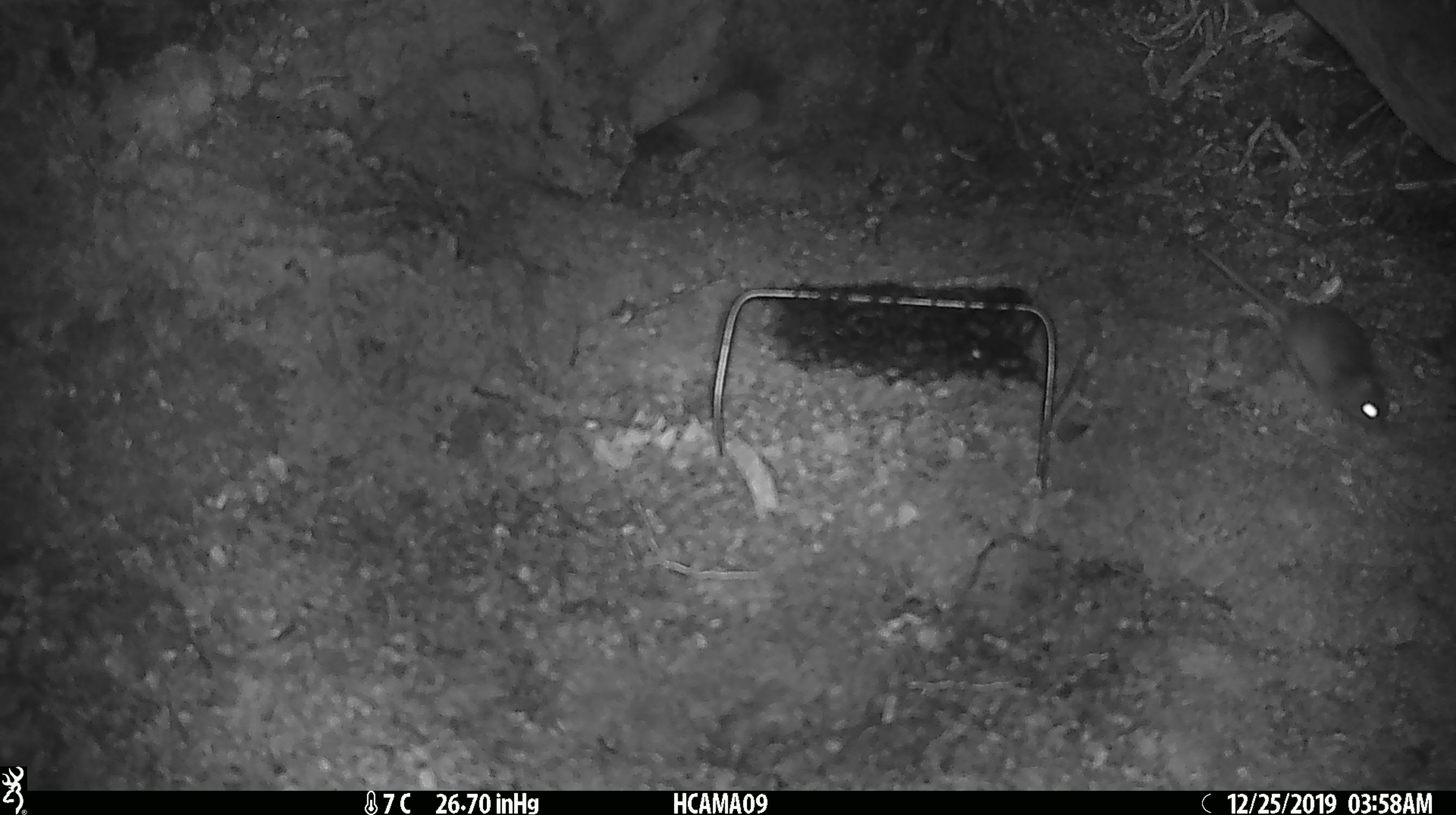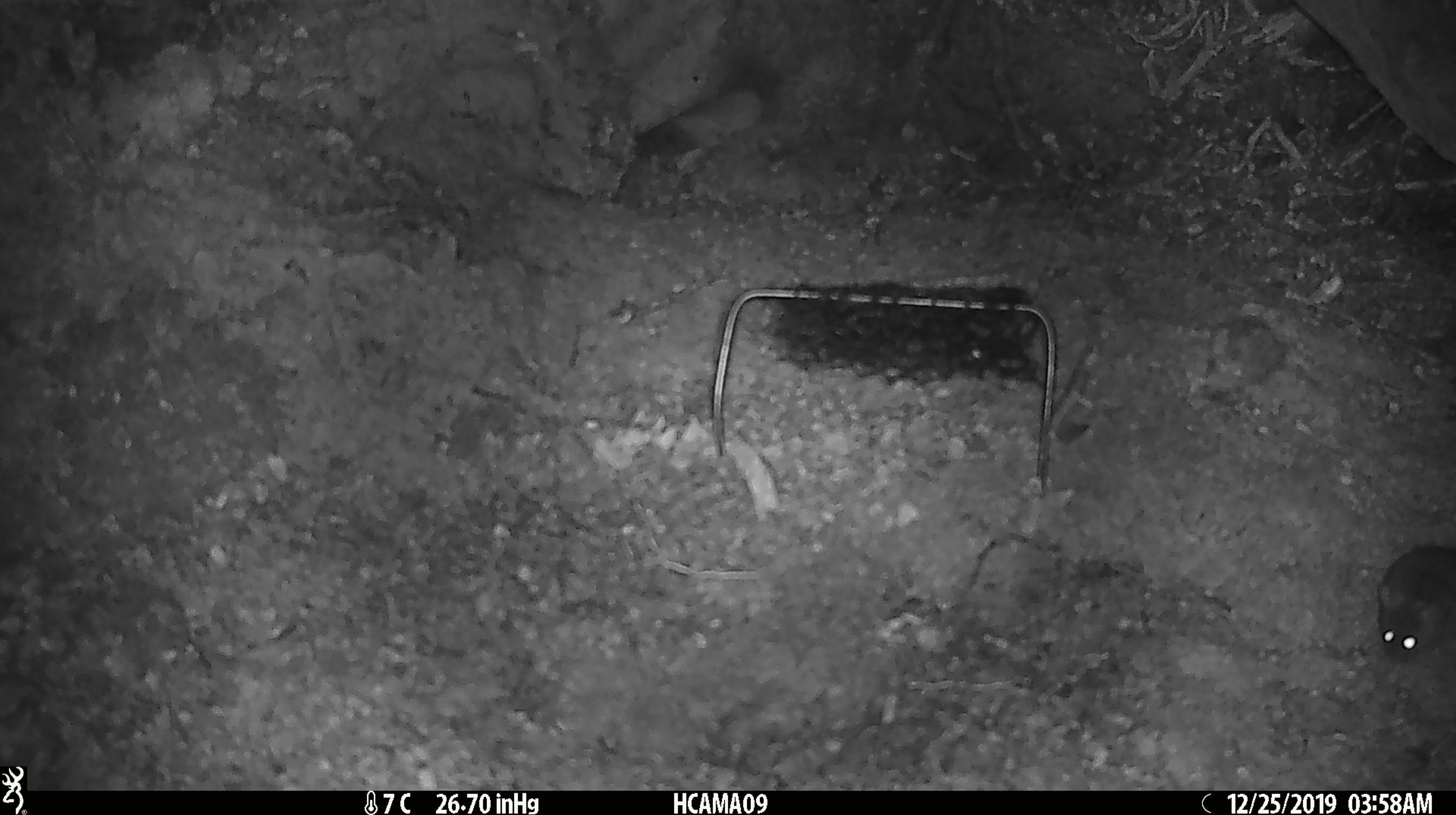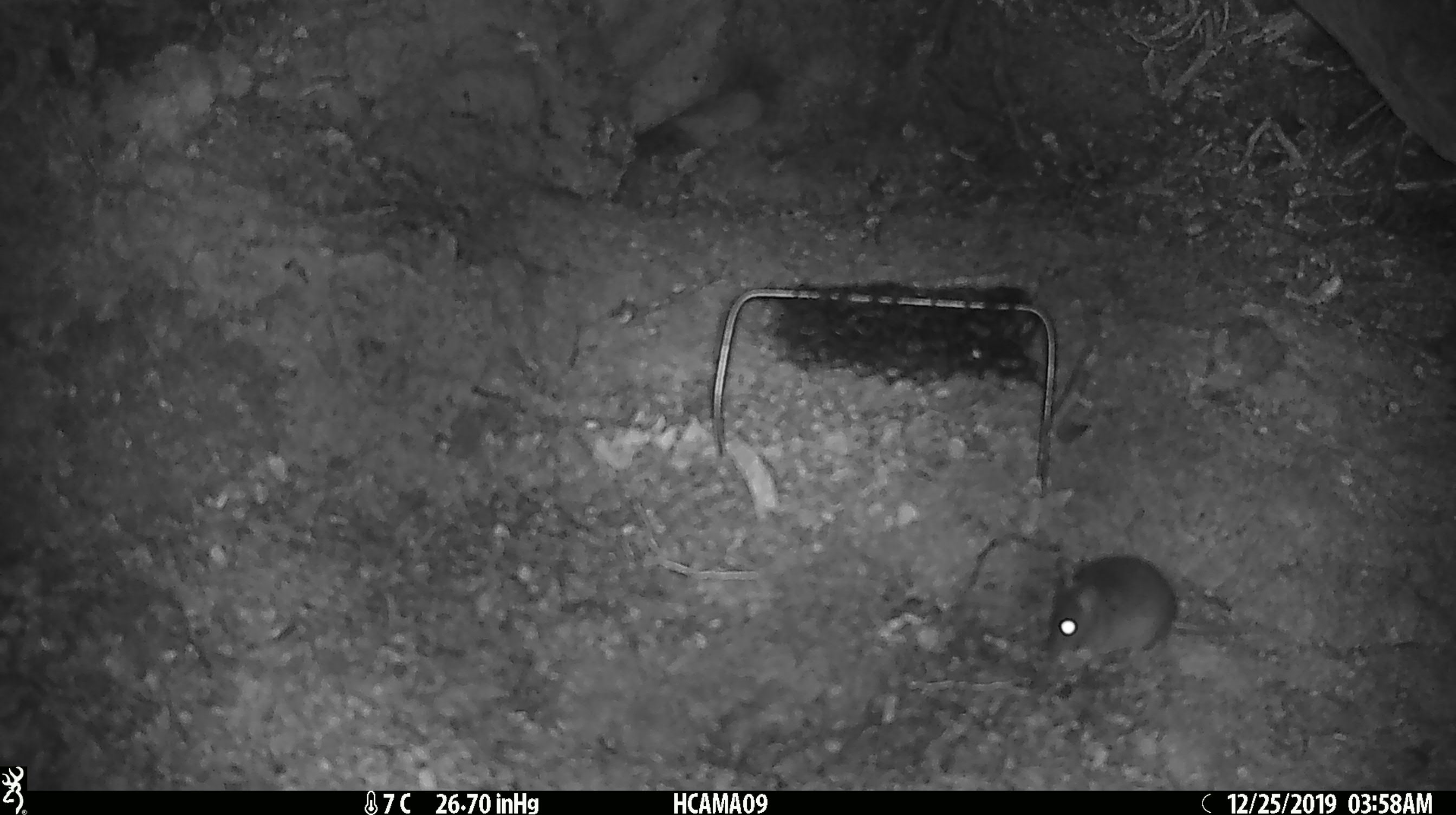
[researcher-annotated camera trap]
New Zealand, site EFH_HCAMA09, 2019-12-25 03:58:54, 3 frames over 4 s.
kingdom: Animalia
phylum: Chordata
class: Mammalia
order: Rodentia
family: Muridae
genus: Mus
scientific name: Mus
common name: mouse